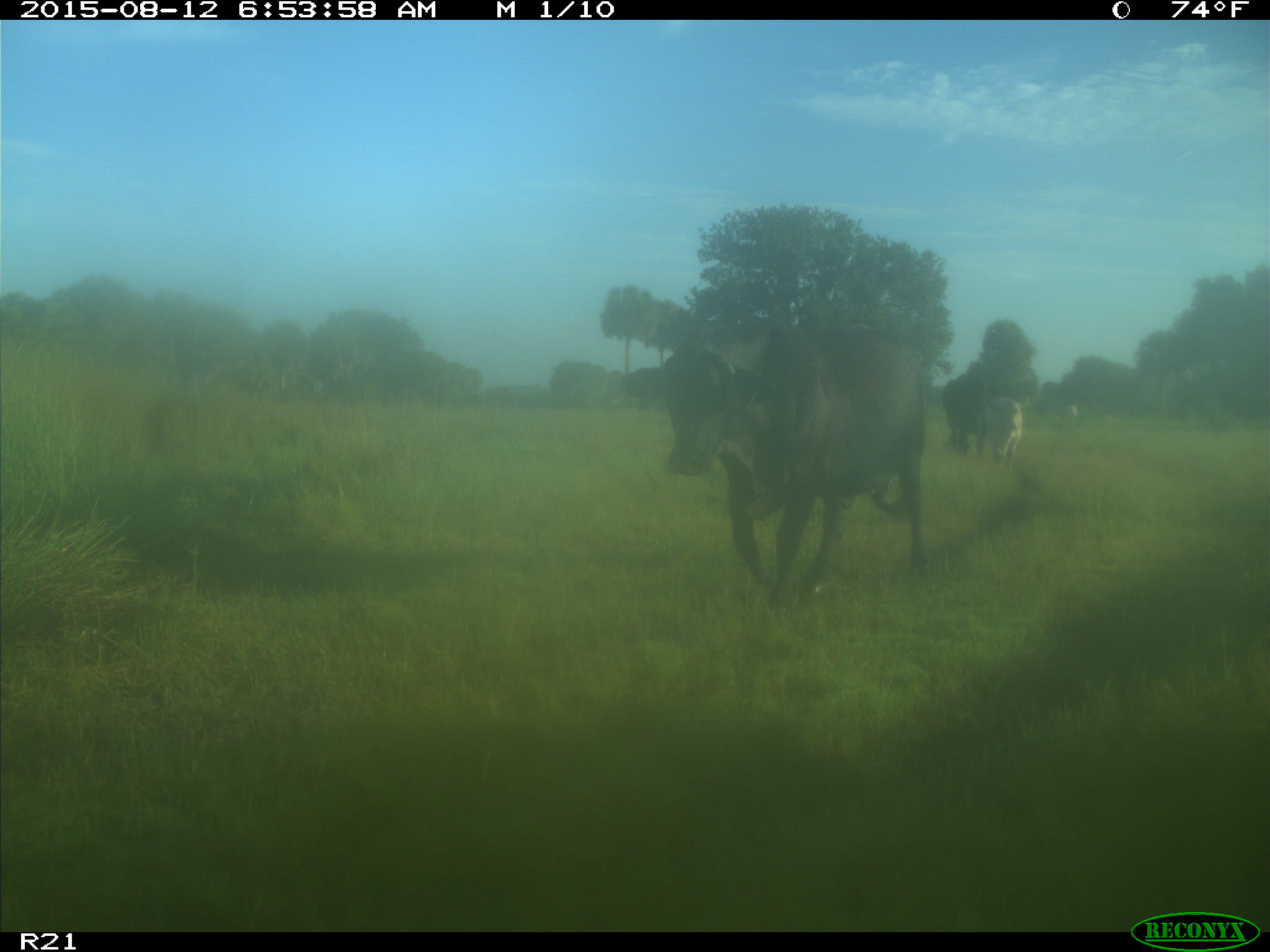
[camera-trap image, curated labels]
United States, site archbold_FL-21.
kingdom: Animalia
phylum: Chordata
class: Mammalia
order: Artiodactyla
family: Bovidae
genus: Bos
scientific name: Bos taurus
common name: domestic cow